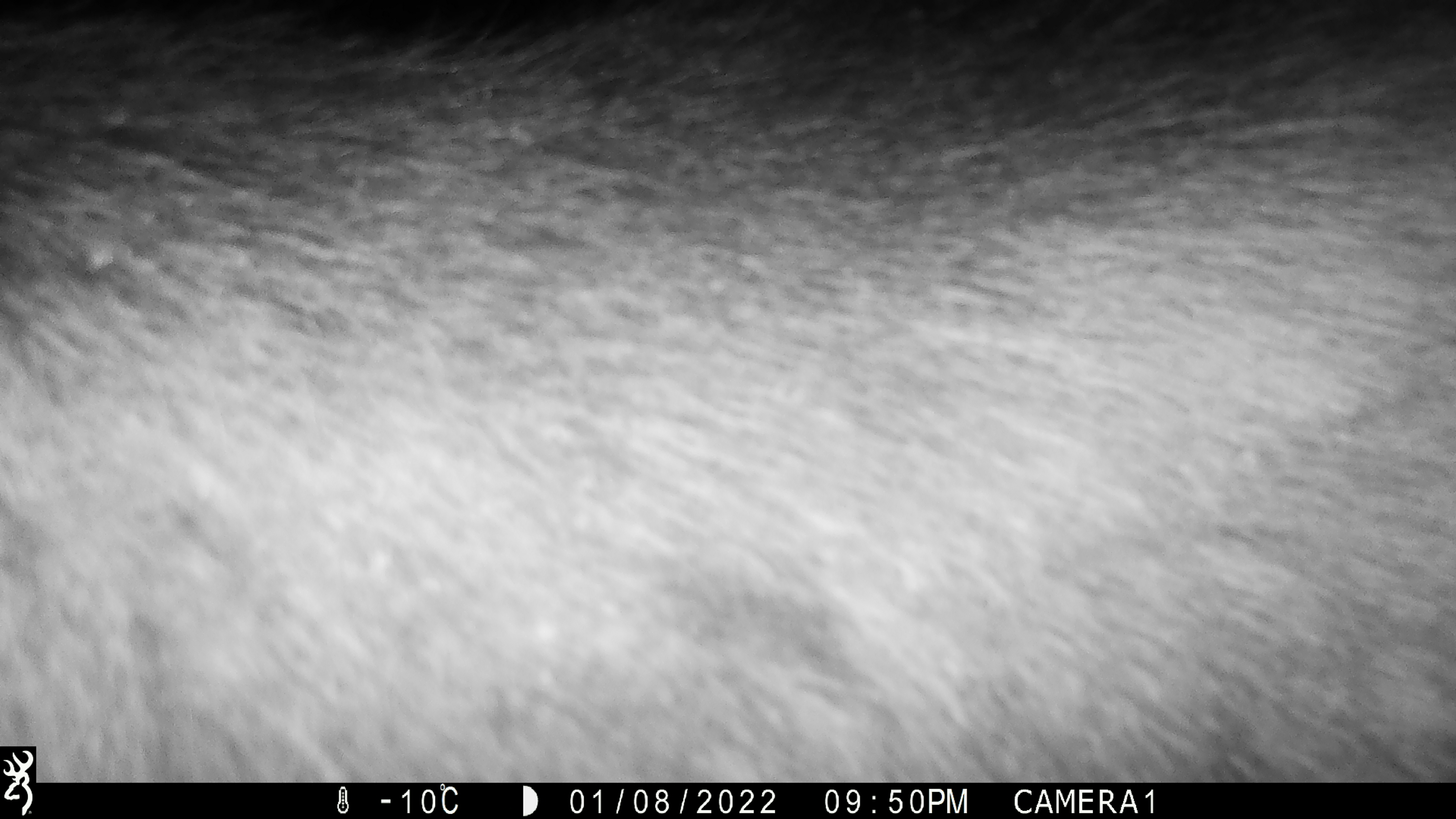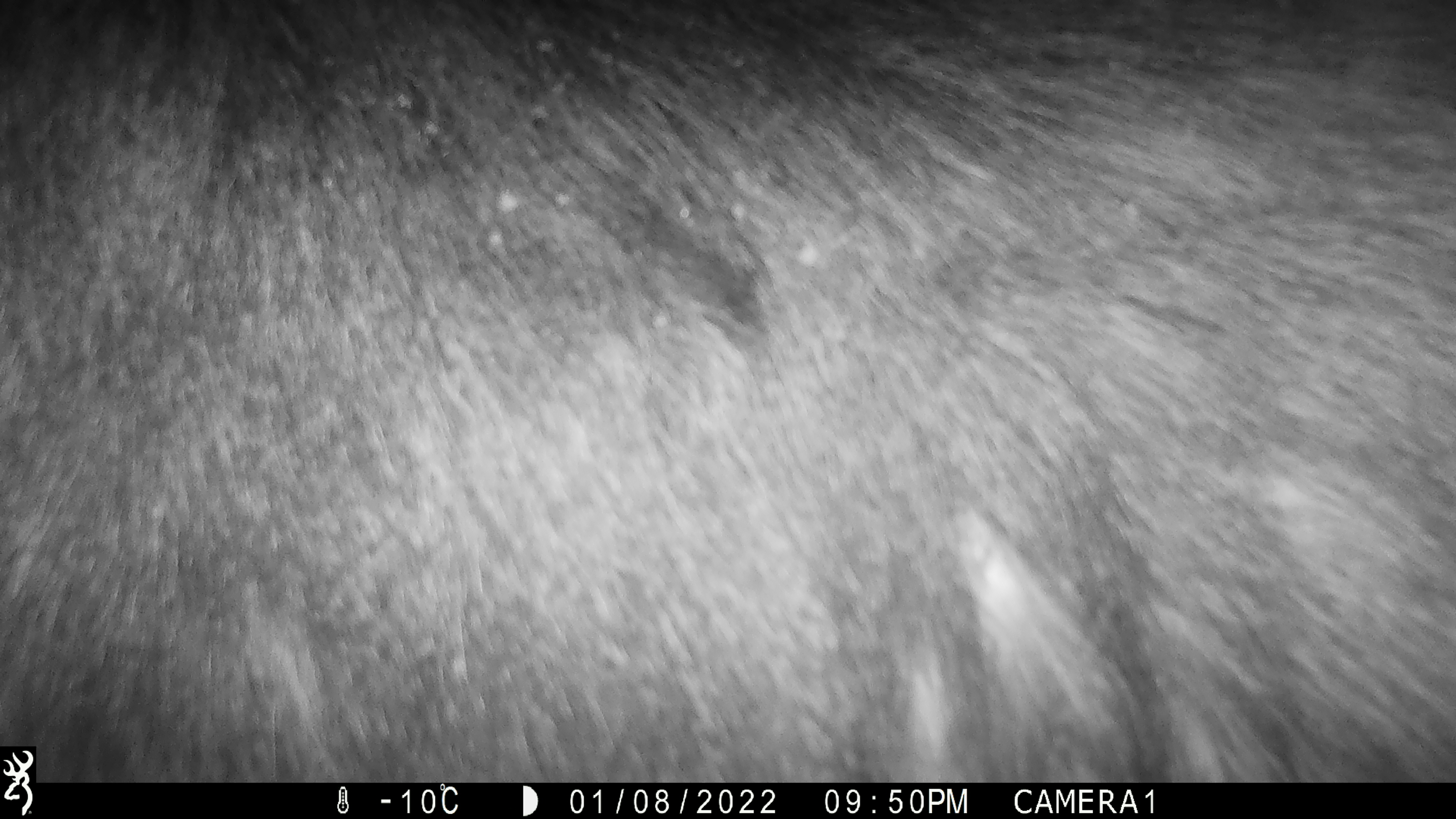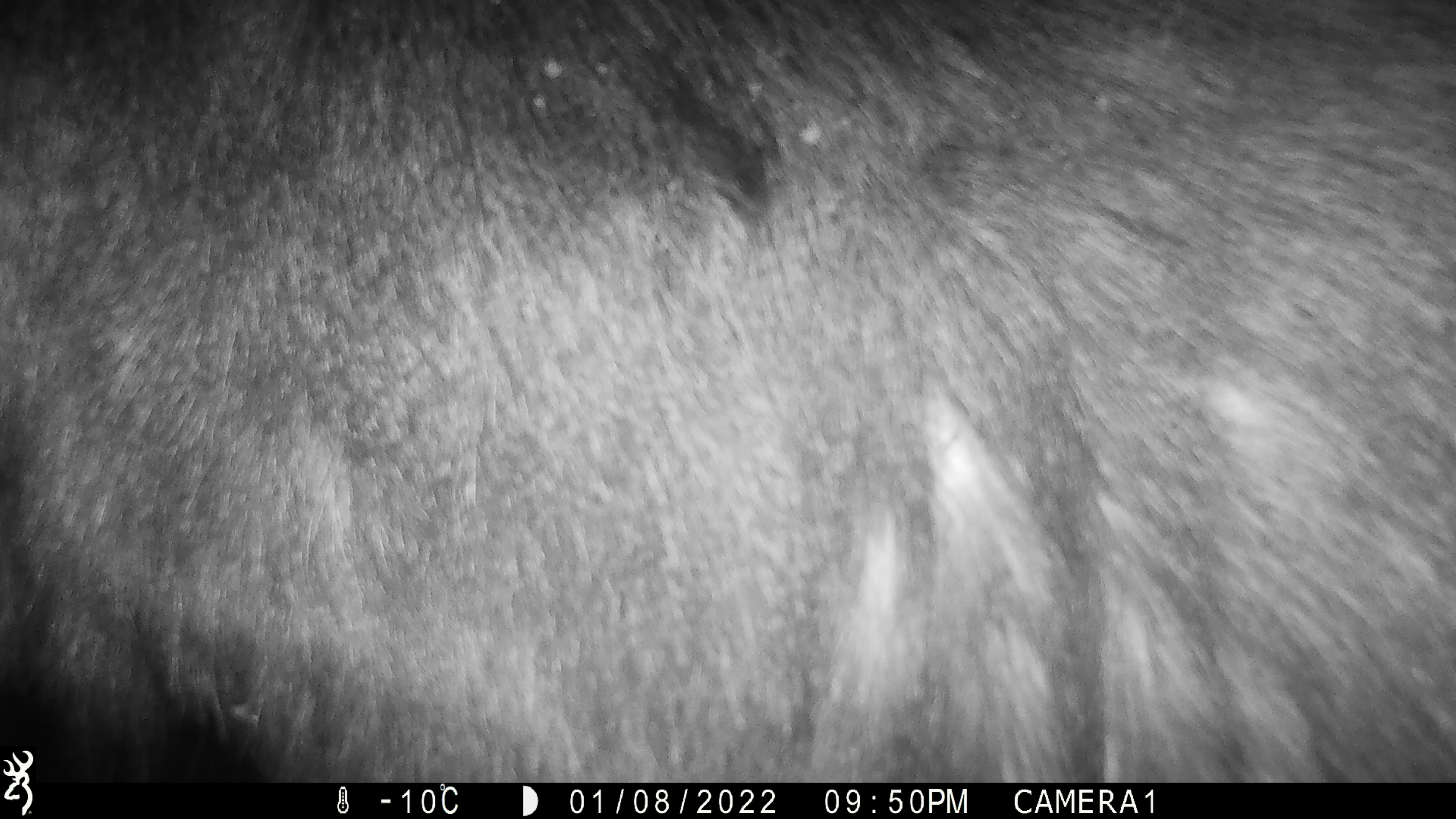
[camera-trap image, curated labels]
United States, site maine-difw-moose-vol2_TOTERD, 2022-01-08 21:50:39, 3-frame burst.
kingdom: Animalia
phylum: Chordata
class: Mammalia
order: Artiodactyla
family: Cervidae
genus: Alces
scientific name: Alces alces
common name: moose